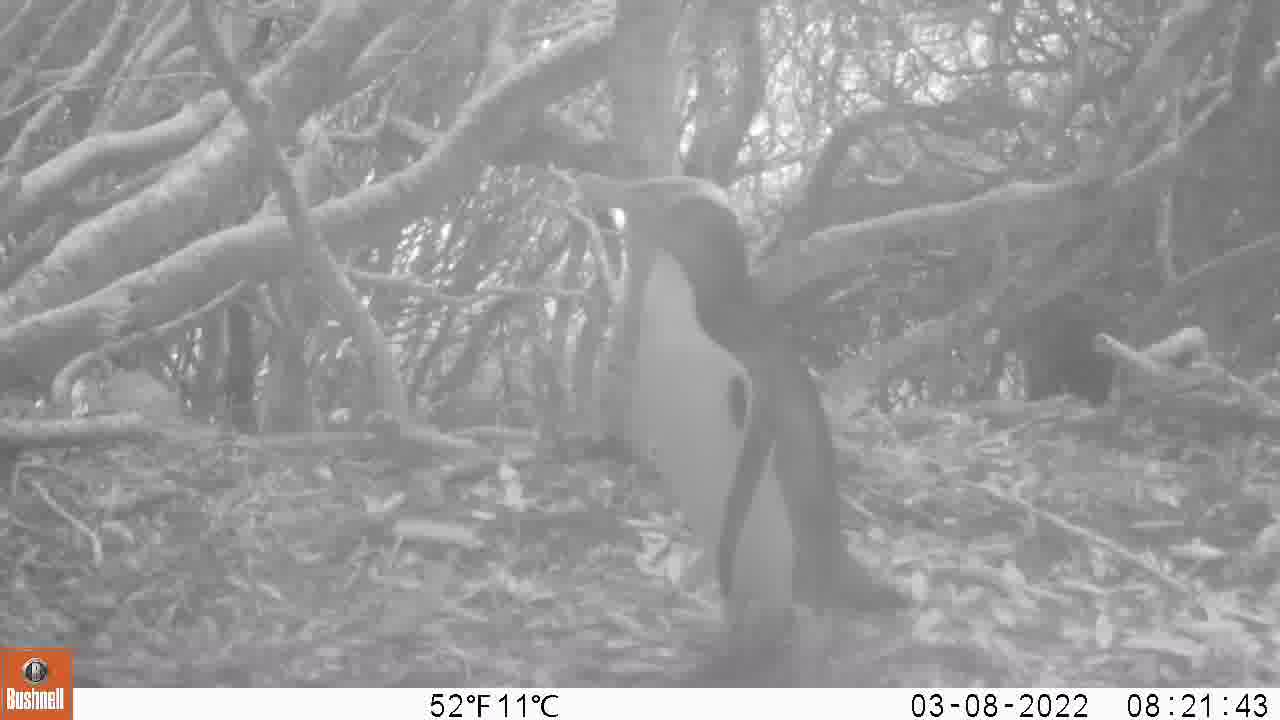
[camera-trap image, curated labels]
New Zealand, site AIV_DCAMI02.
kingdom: Animalia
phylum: Chordata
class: Aves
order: Sphenisciformes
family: Spheniscidae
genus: Megadyptes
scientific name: Megadyptes antipodes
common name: yellow-eyed penguin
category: yellow eyed penguin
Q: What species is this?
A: Yellow eyed penguin (yellow-eyed penguin) (Megadyptes antipodes).